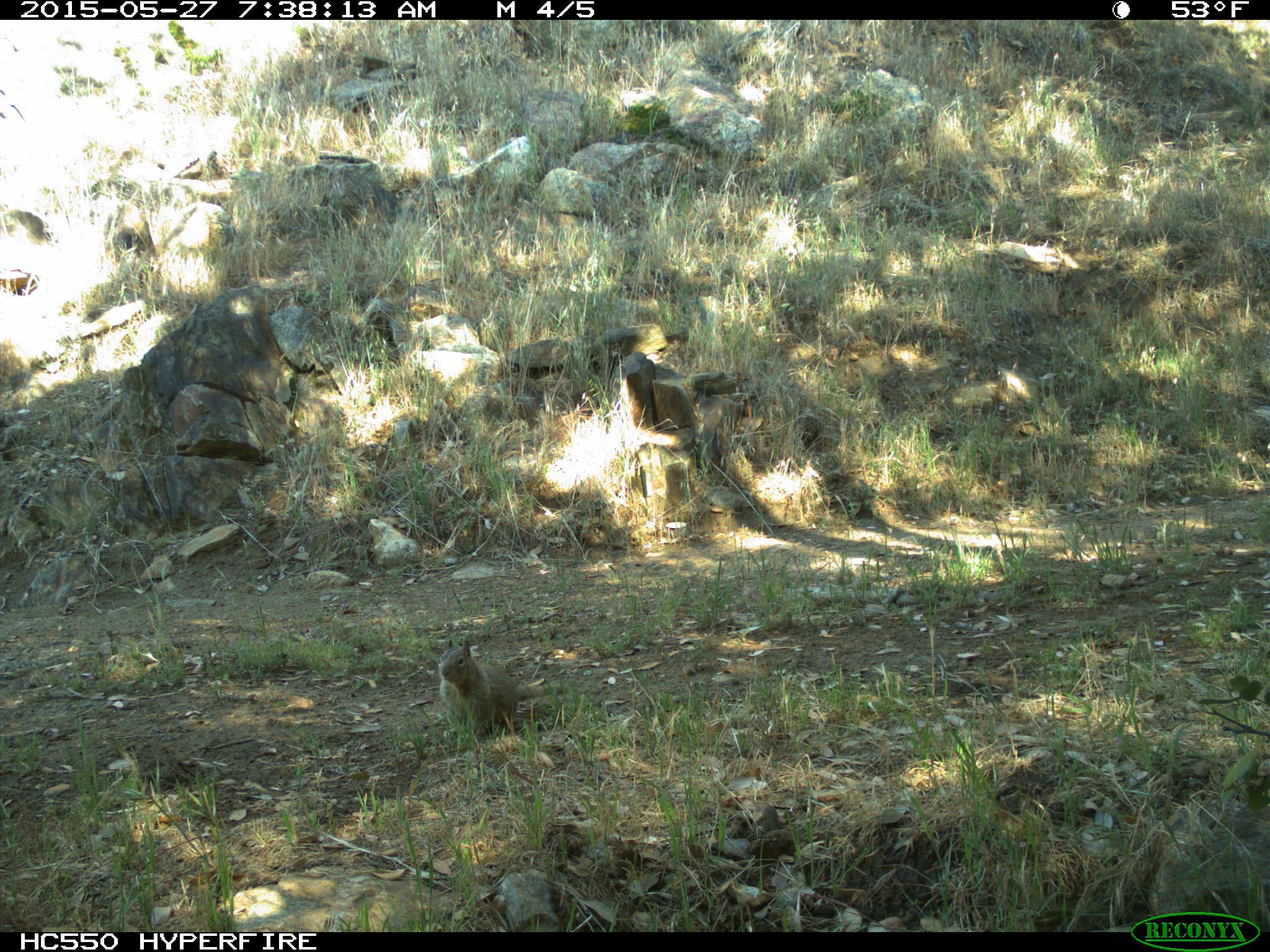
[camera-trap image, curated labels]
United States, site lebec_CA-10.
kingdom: Animalia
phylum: Chordata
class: Mammalia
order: Rodentia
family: Sciuridae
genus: Otospermophilus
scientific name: Otospermophilus beecheyi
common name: california ground squirrel